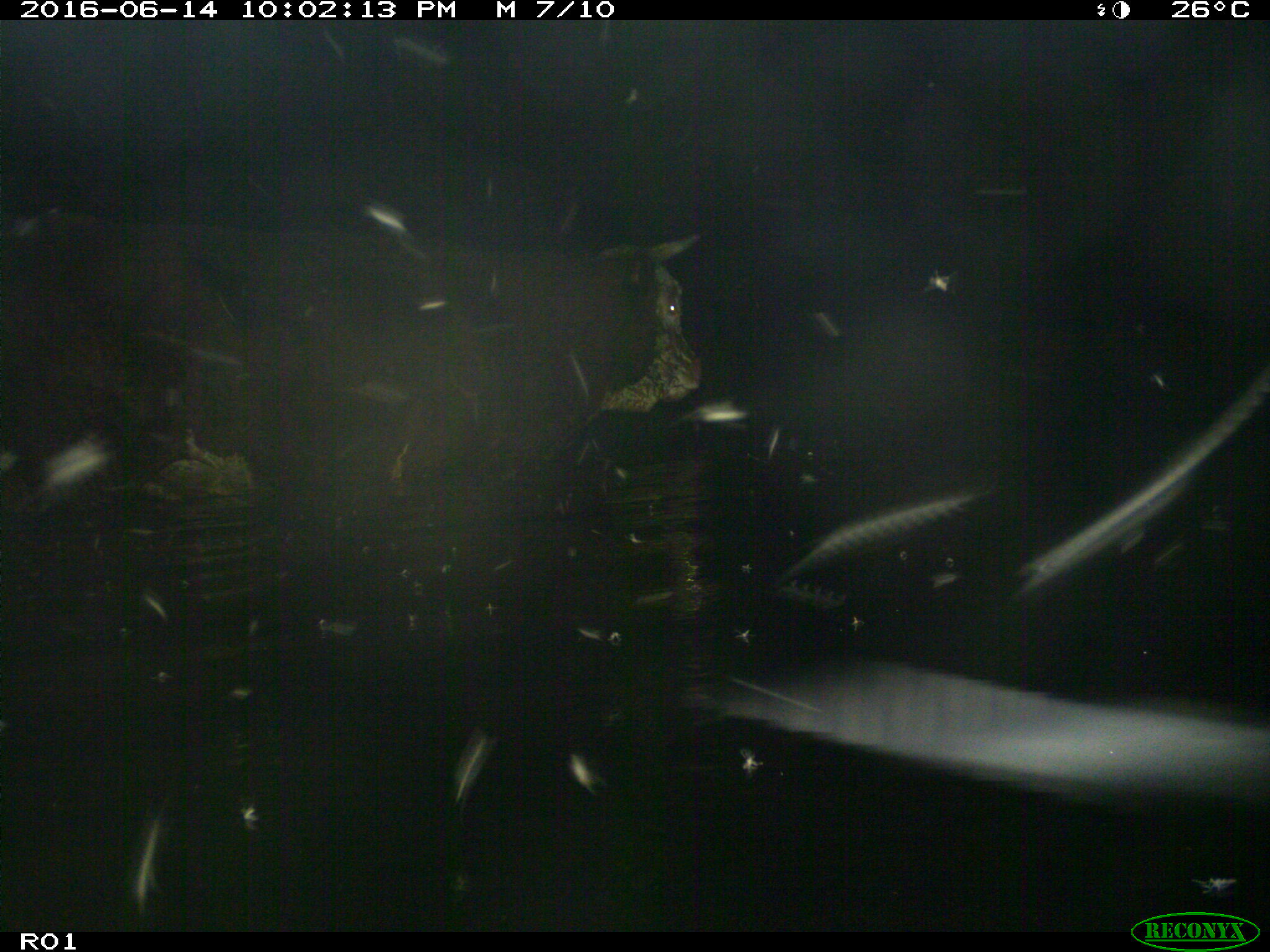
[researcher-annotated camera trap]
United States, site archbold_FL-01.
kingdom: Animalia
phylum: Chordata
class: Mammalia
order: Artiodactyla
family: Bovidae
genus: Bos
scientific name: Bos taurus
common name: domestic cow